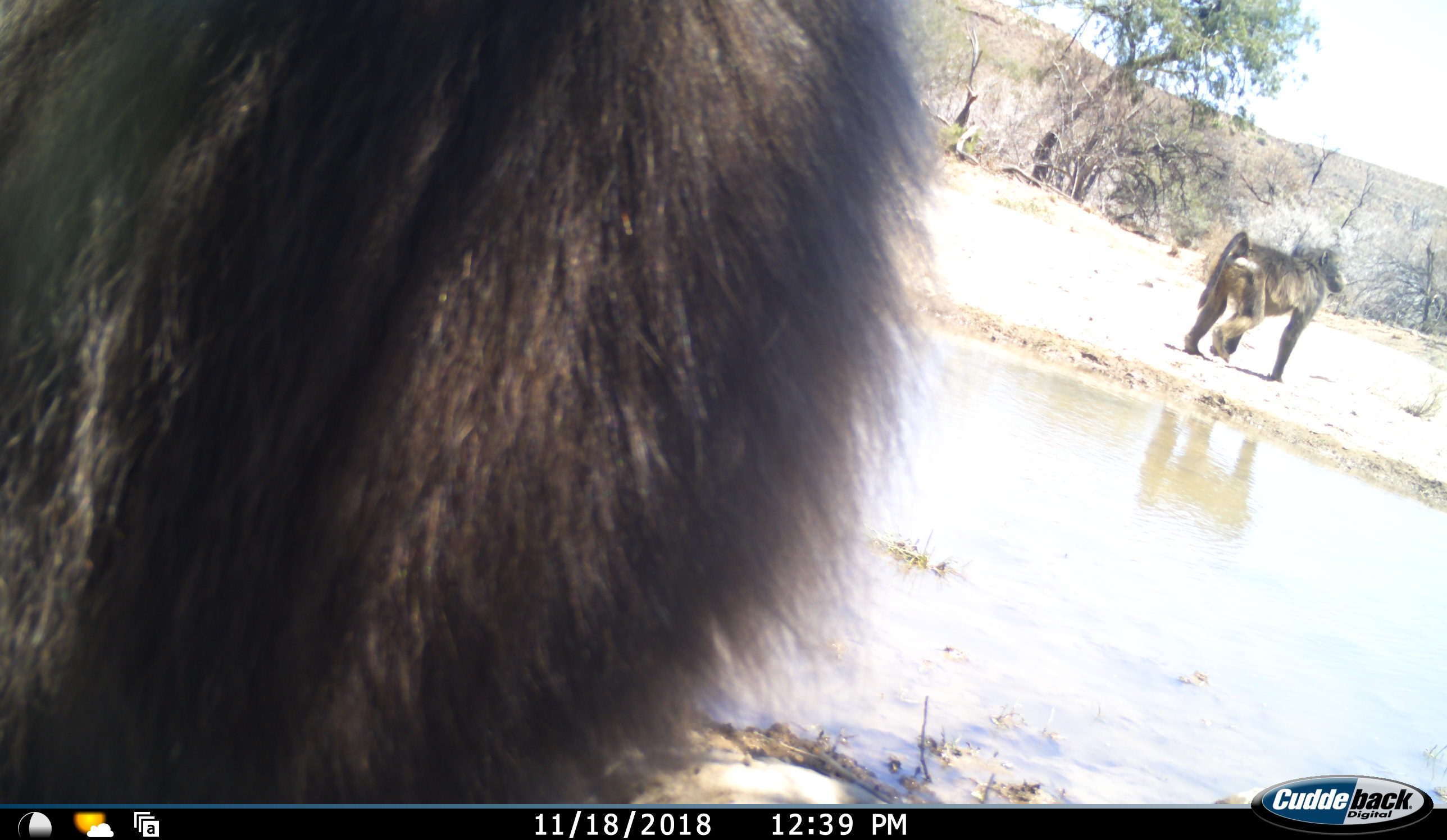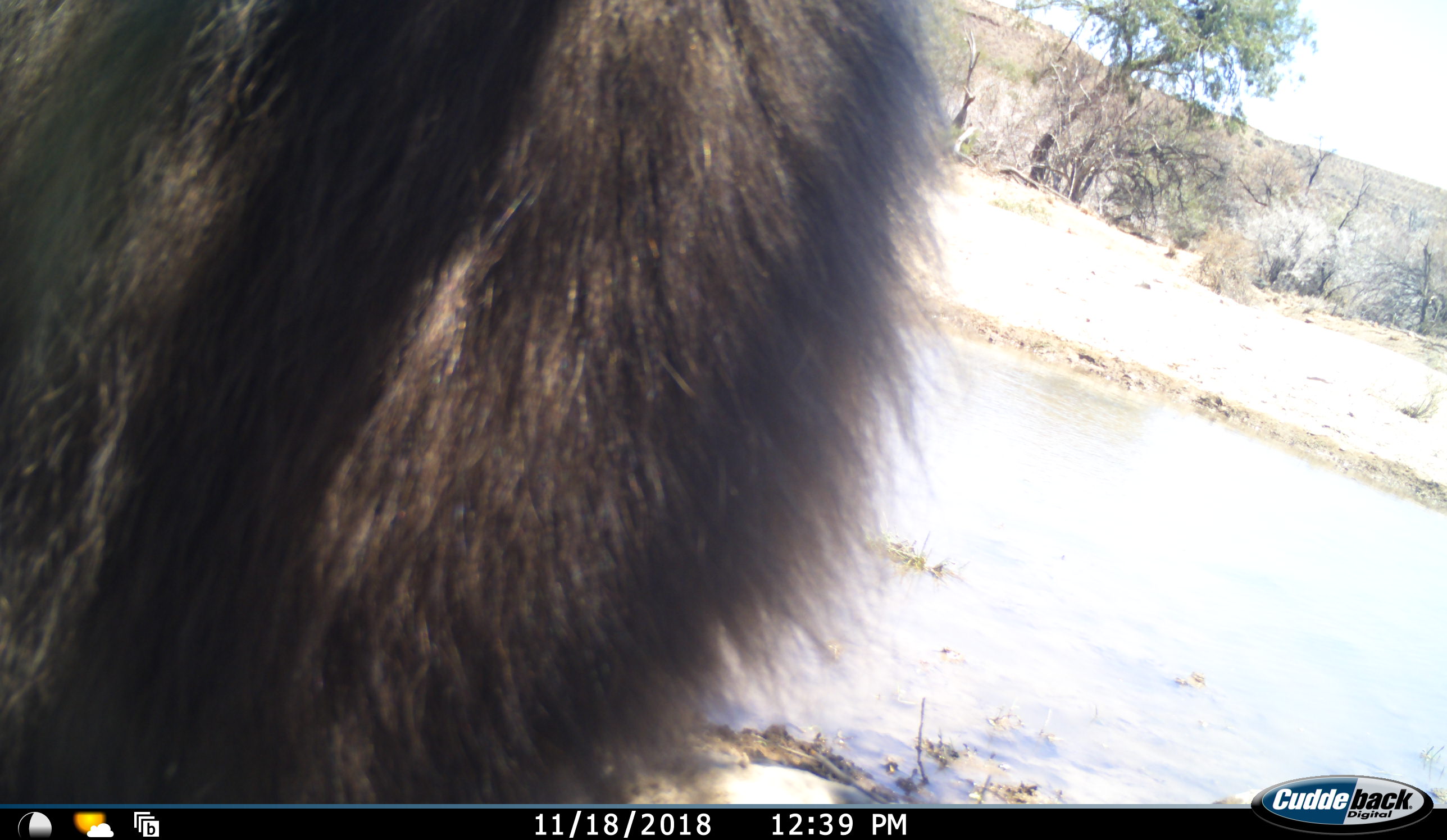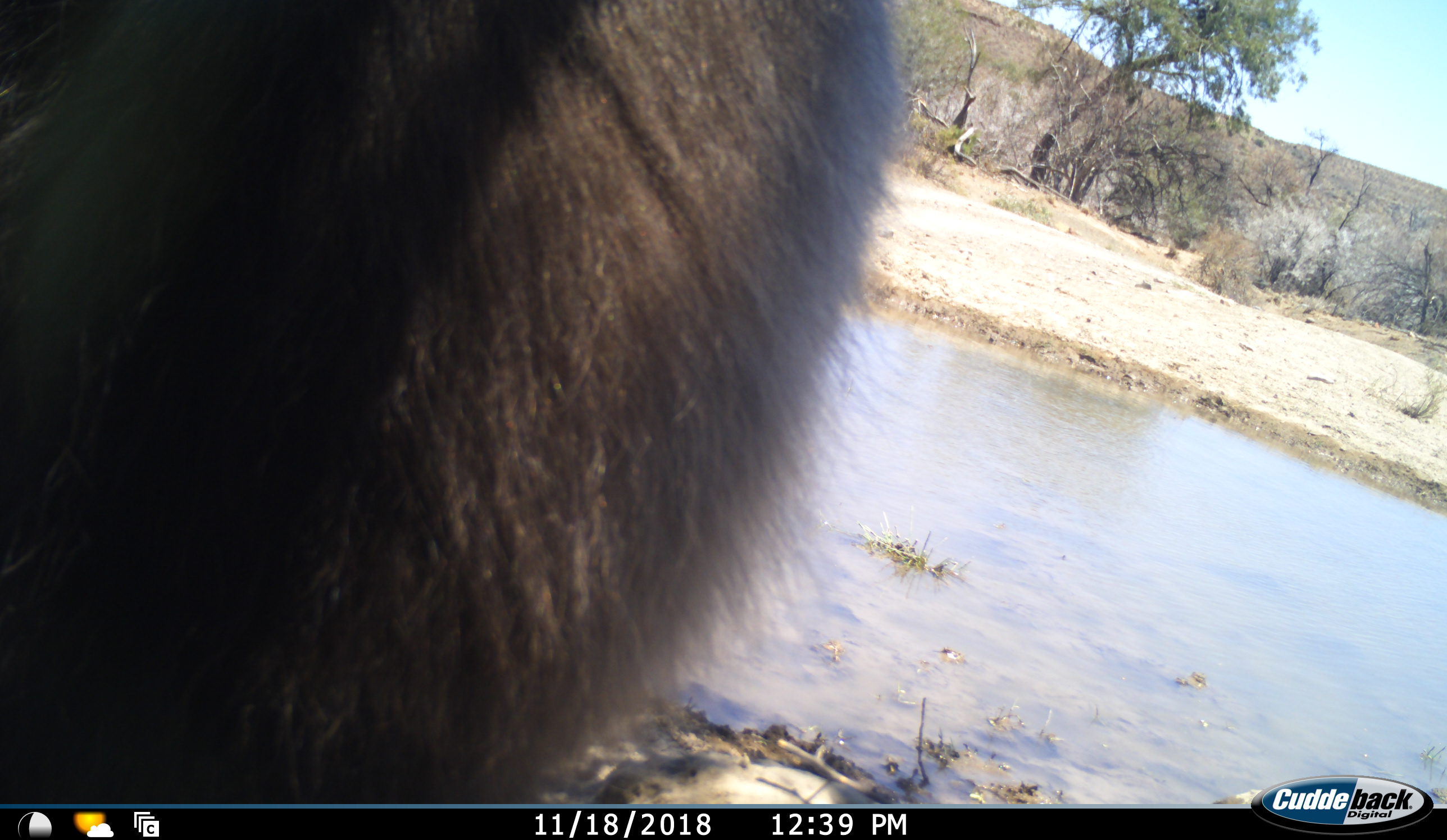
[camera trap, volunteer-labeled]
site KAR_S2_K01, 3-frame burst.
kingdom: Animalia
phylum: Chordata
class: Mammalia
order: Primates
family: Cercopithecidae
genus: Papio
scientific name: Papio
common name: baboon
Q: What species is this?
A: Baboon (Papio).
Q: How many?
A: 2.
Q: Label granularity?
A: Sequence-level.